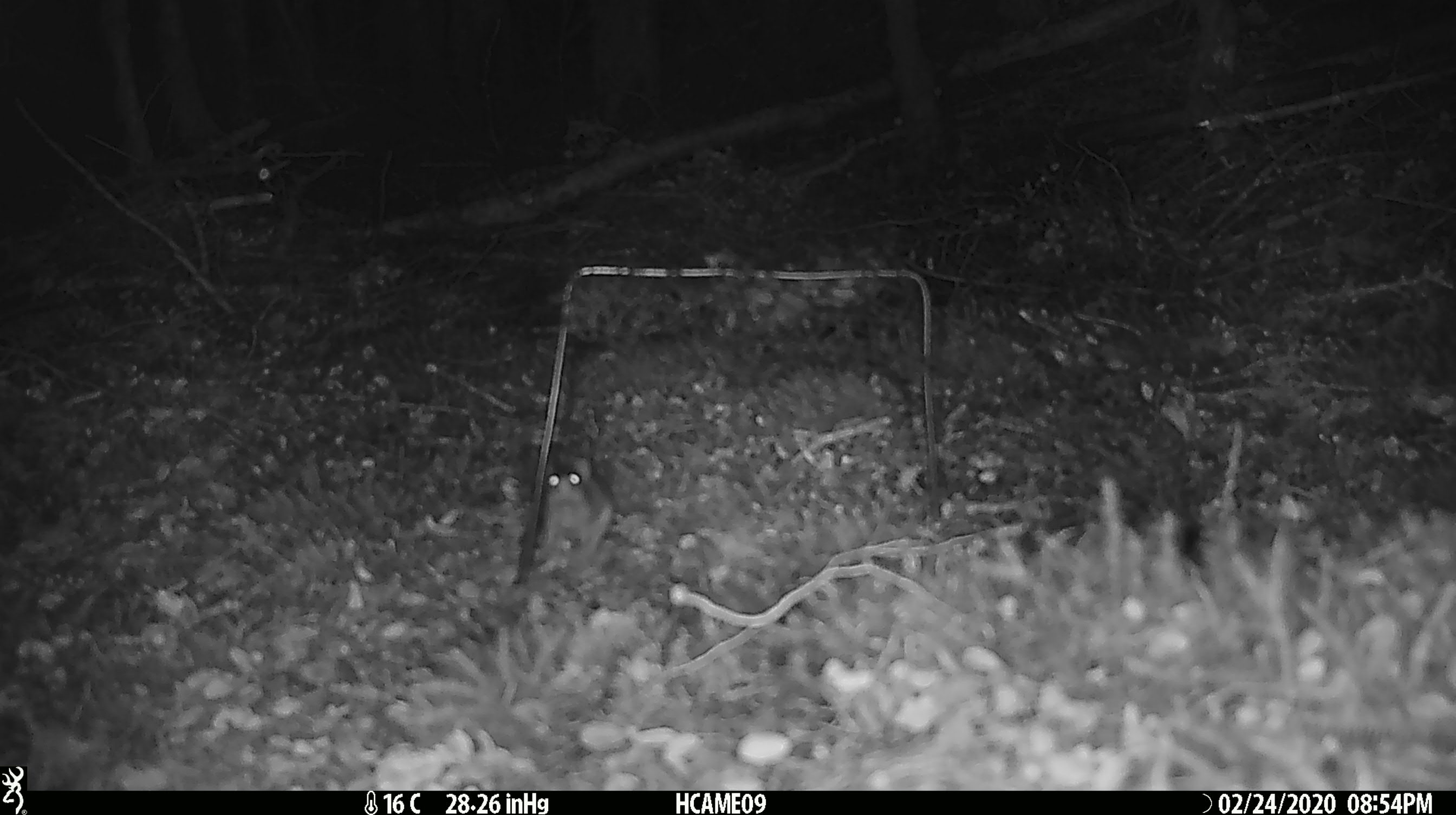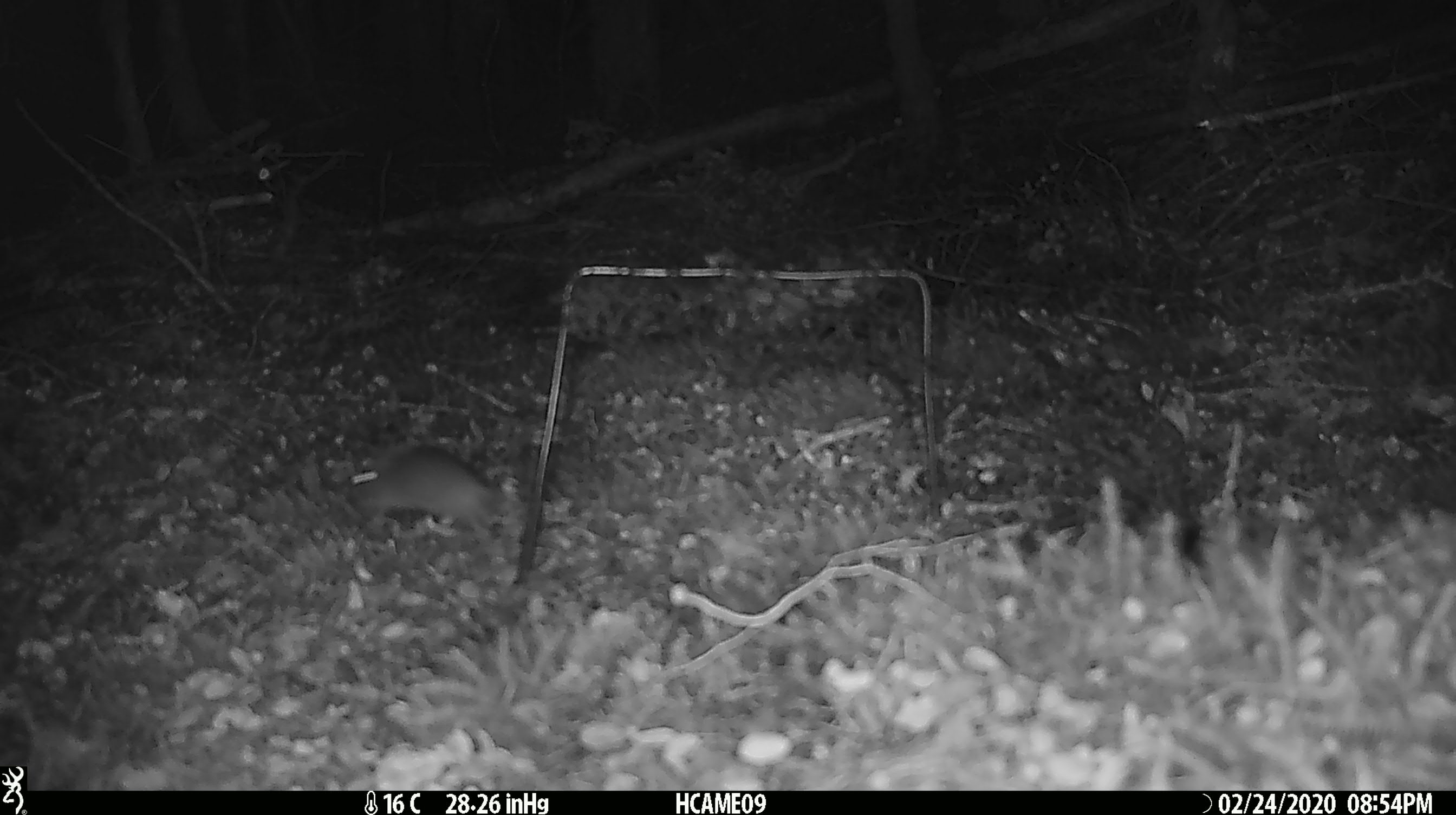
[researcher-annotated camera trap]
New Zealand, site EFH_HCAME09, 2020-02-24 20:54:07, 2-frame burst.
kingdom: Animalia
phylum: Chordata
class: Mammalia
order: Rodentia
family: Muridae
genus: Mus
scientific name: Mus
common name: mouse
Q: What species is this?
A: Mouse (Mus).